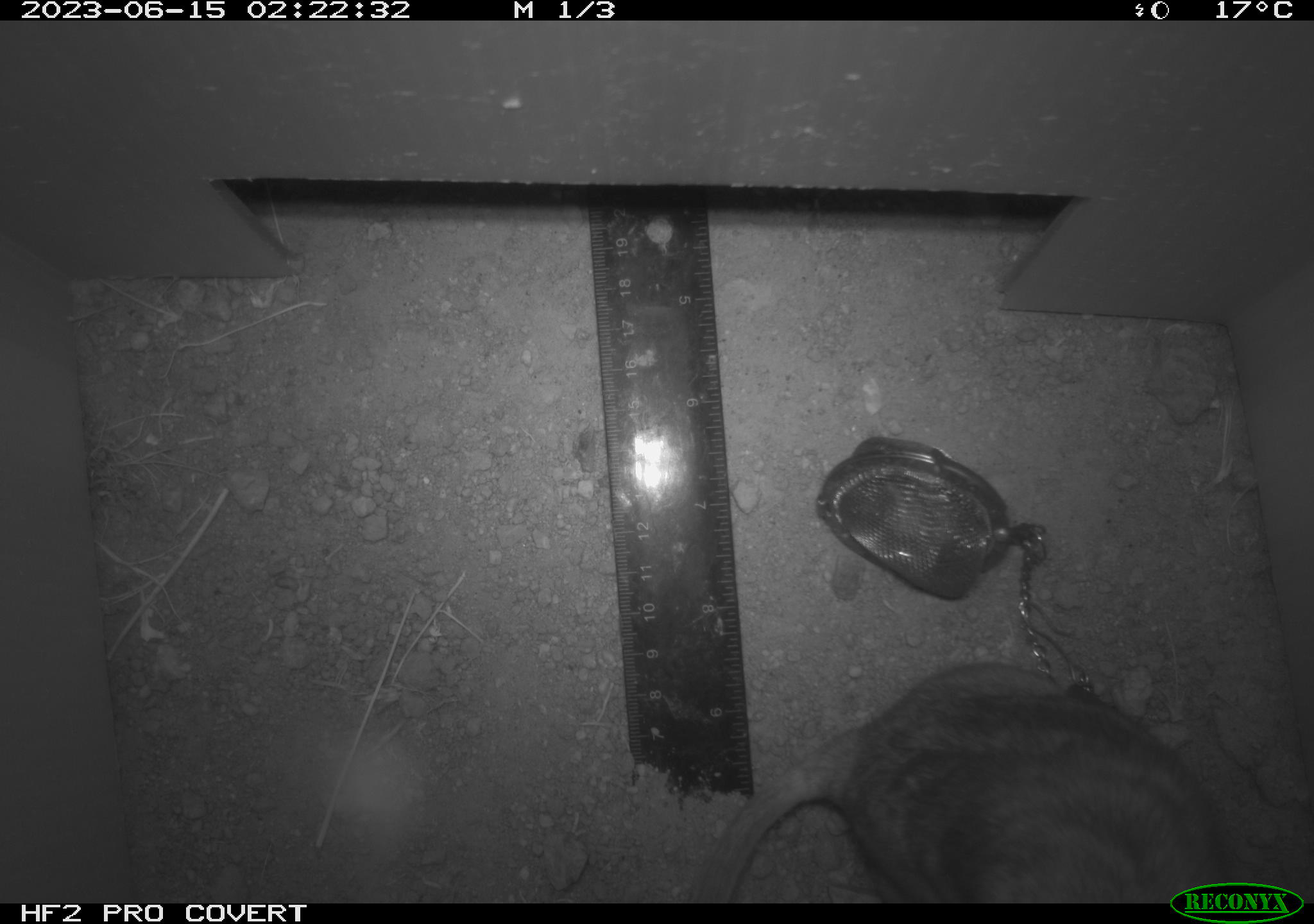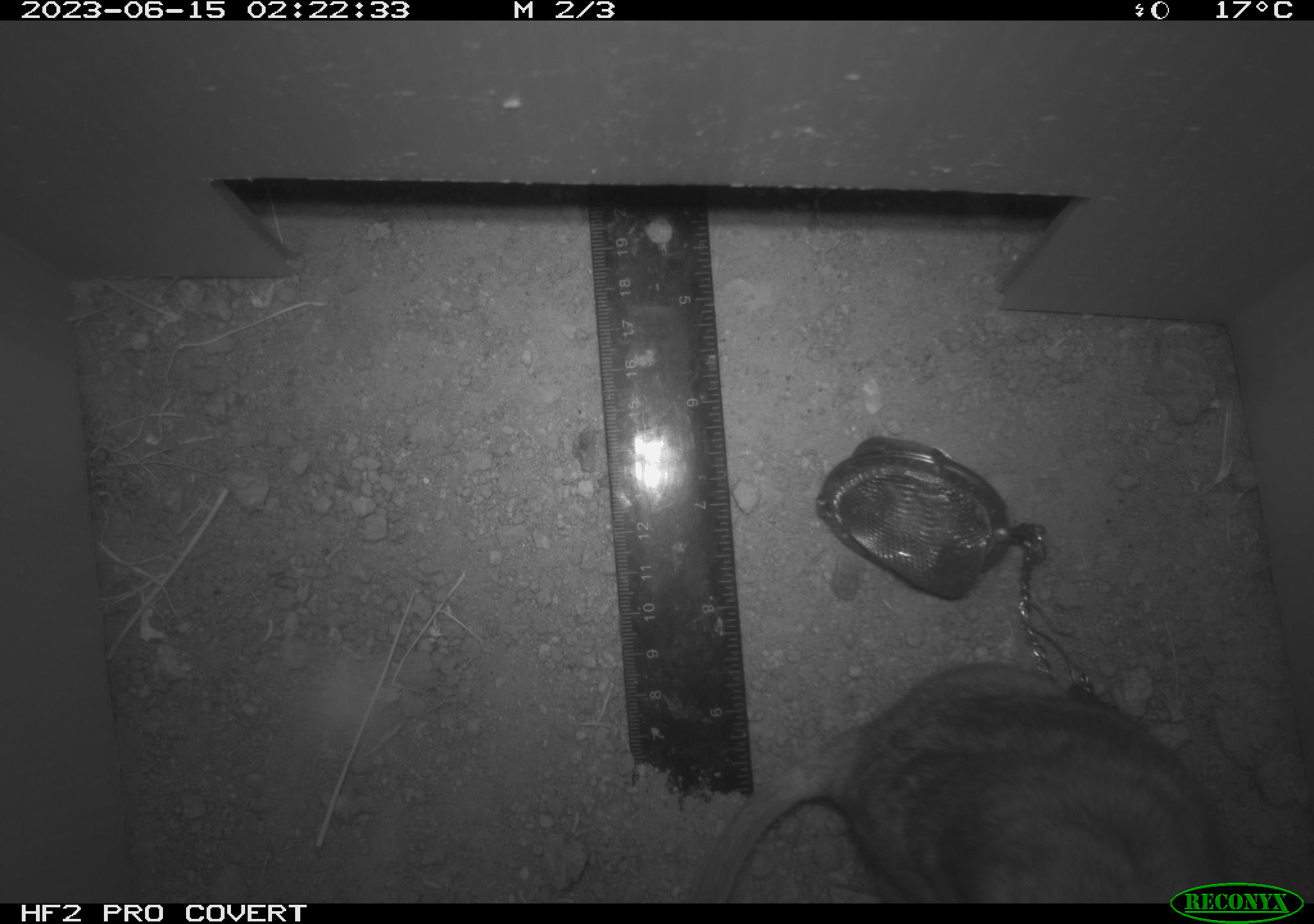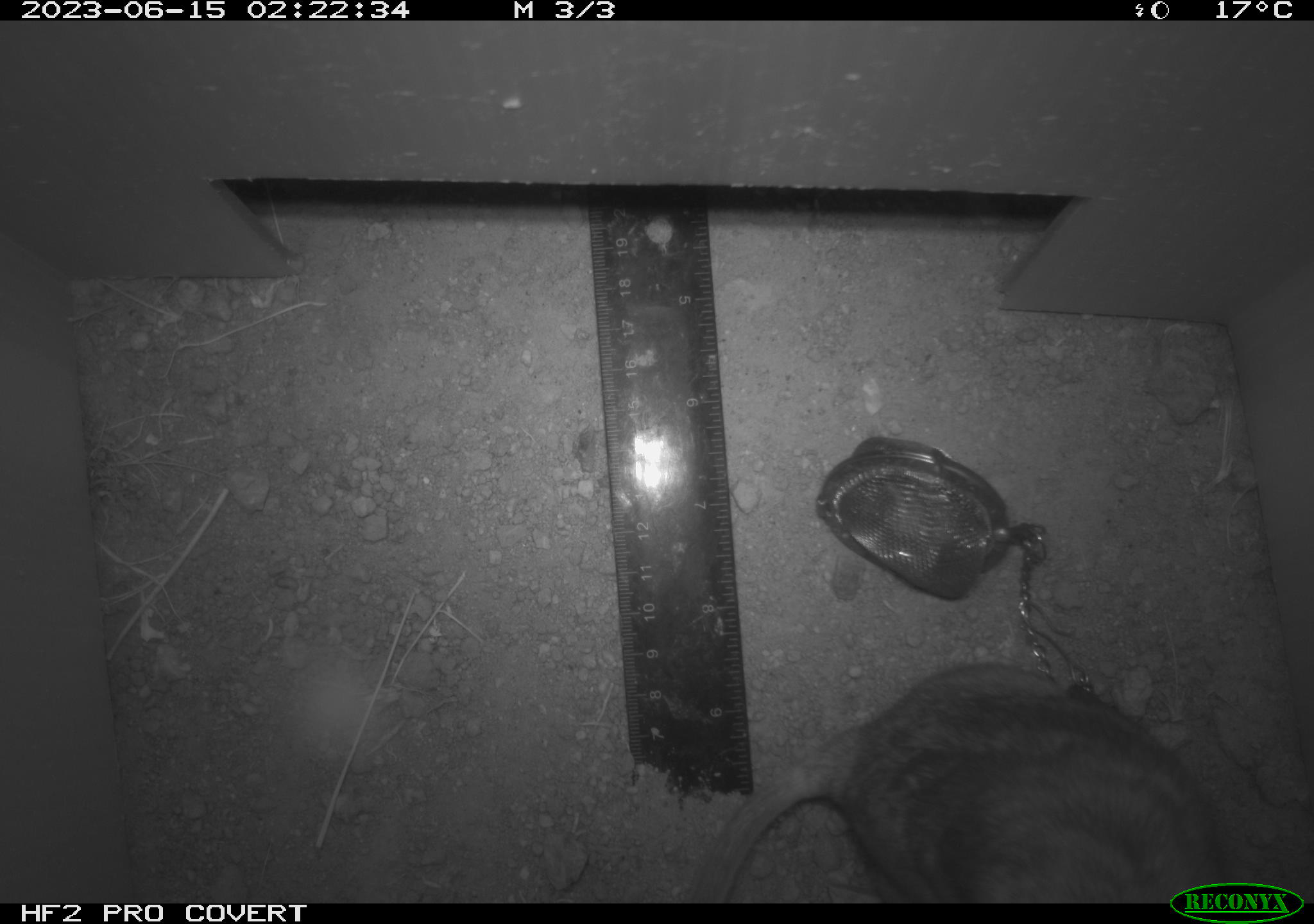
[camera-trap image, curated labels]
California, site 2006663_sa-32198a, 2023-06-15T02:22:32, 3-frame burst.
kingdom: Animalia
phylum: Chordata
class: Mammalia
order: Rodentia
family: Cricetidae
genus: Neotoma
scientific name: Neotoma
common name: pack rat or woodrat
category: neotoma species